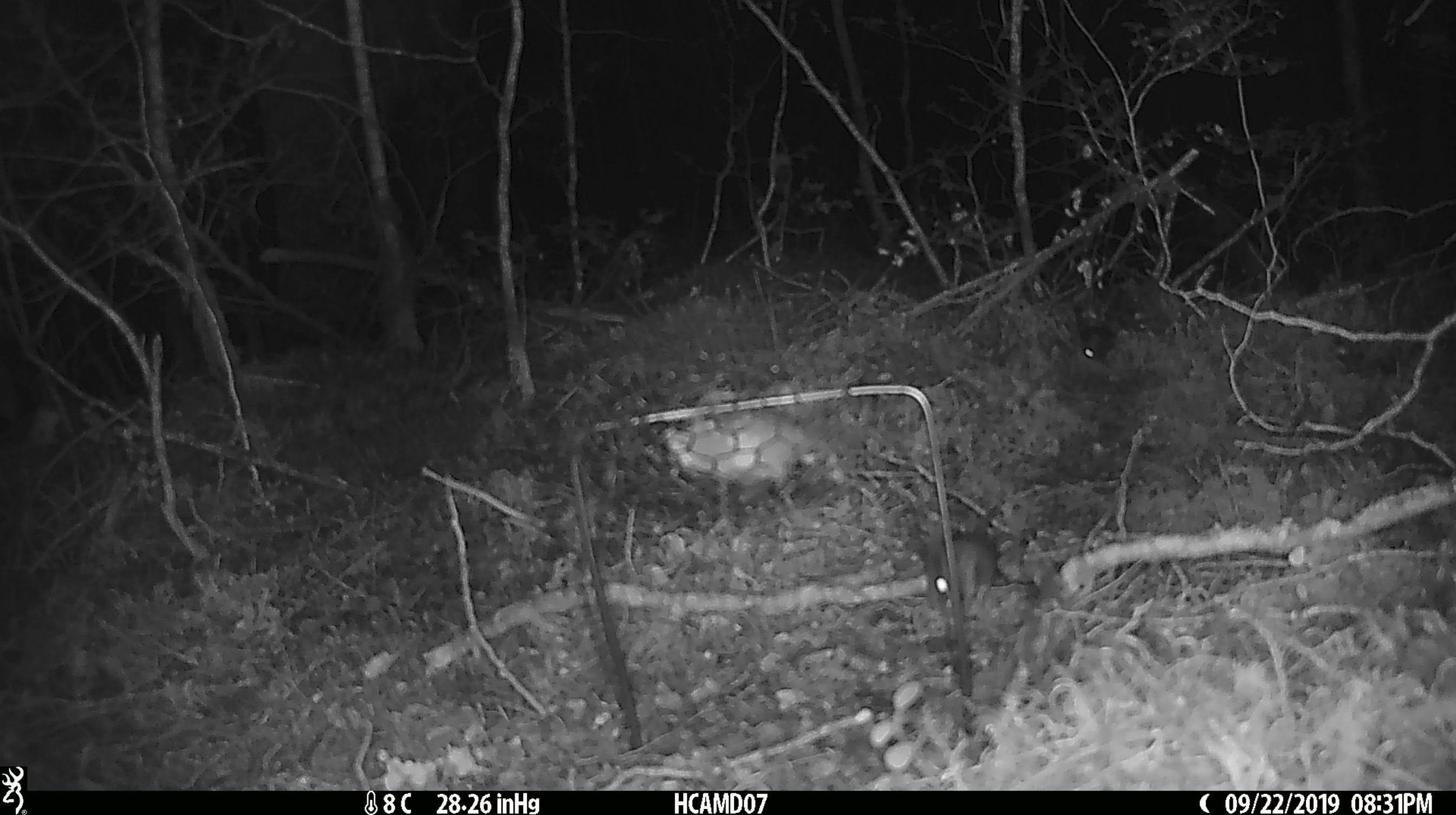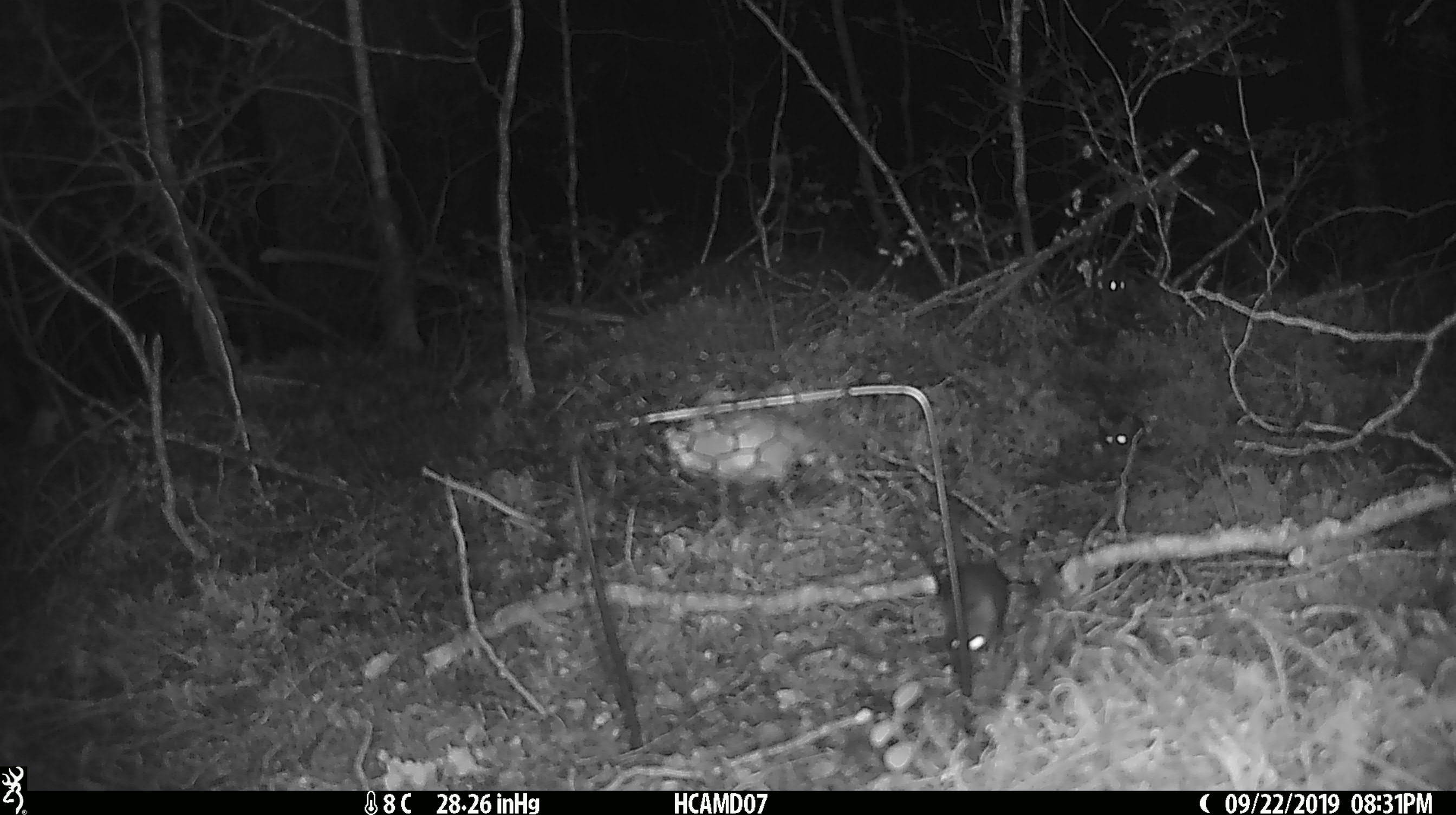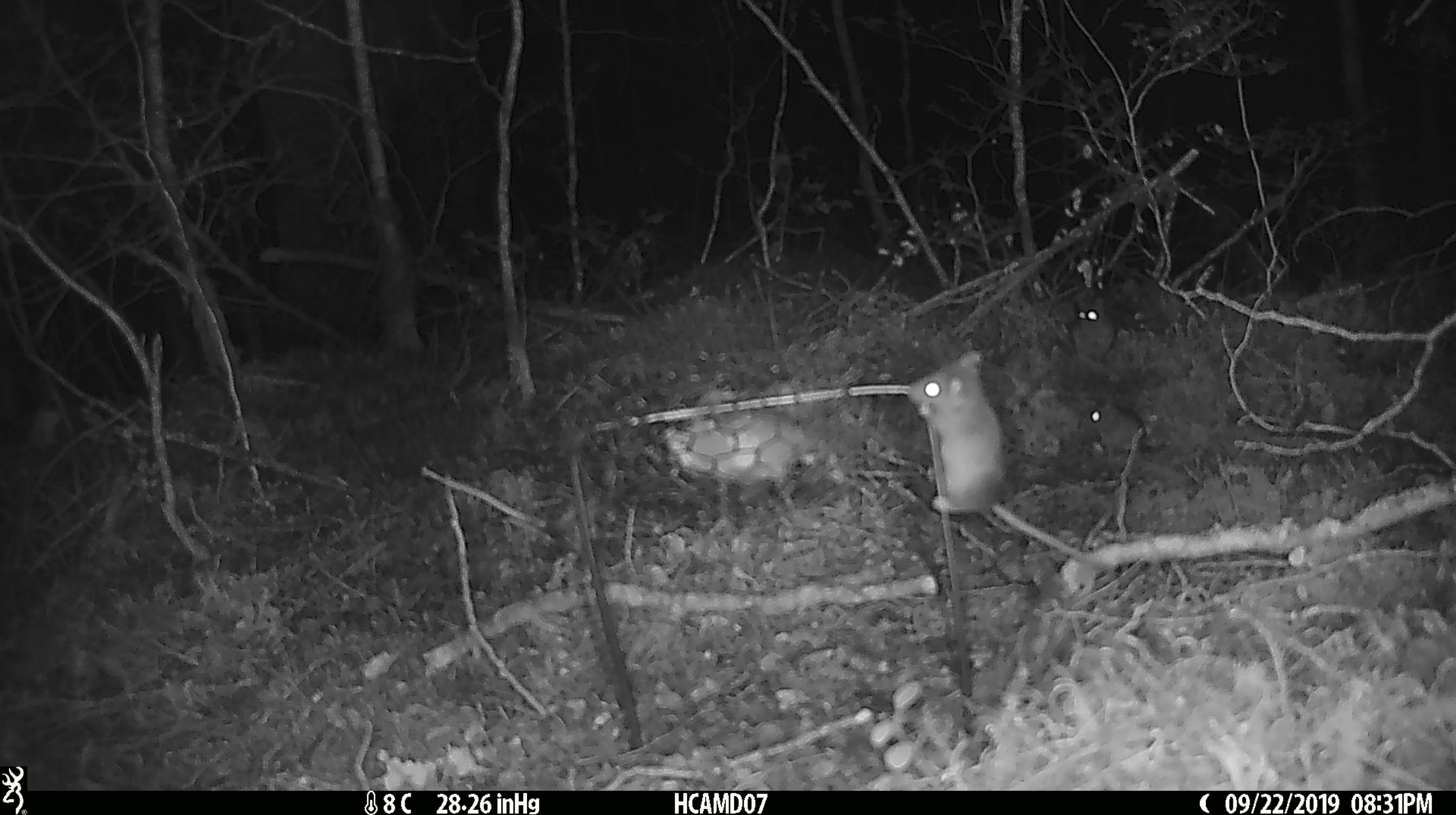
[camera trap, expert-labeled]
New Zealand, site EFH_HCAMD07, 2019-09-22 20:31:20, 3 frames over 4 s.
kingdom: Animalia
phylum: Chordata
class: Mammalia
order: Rodentia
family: Muridae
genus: Mus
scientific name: Mus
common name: mouse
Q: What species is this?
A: Mouse (Mus).